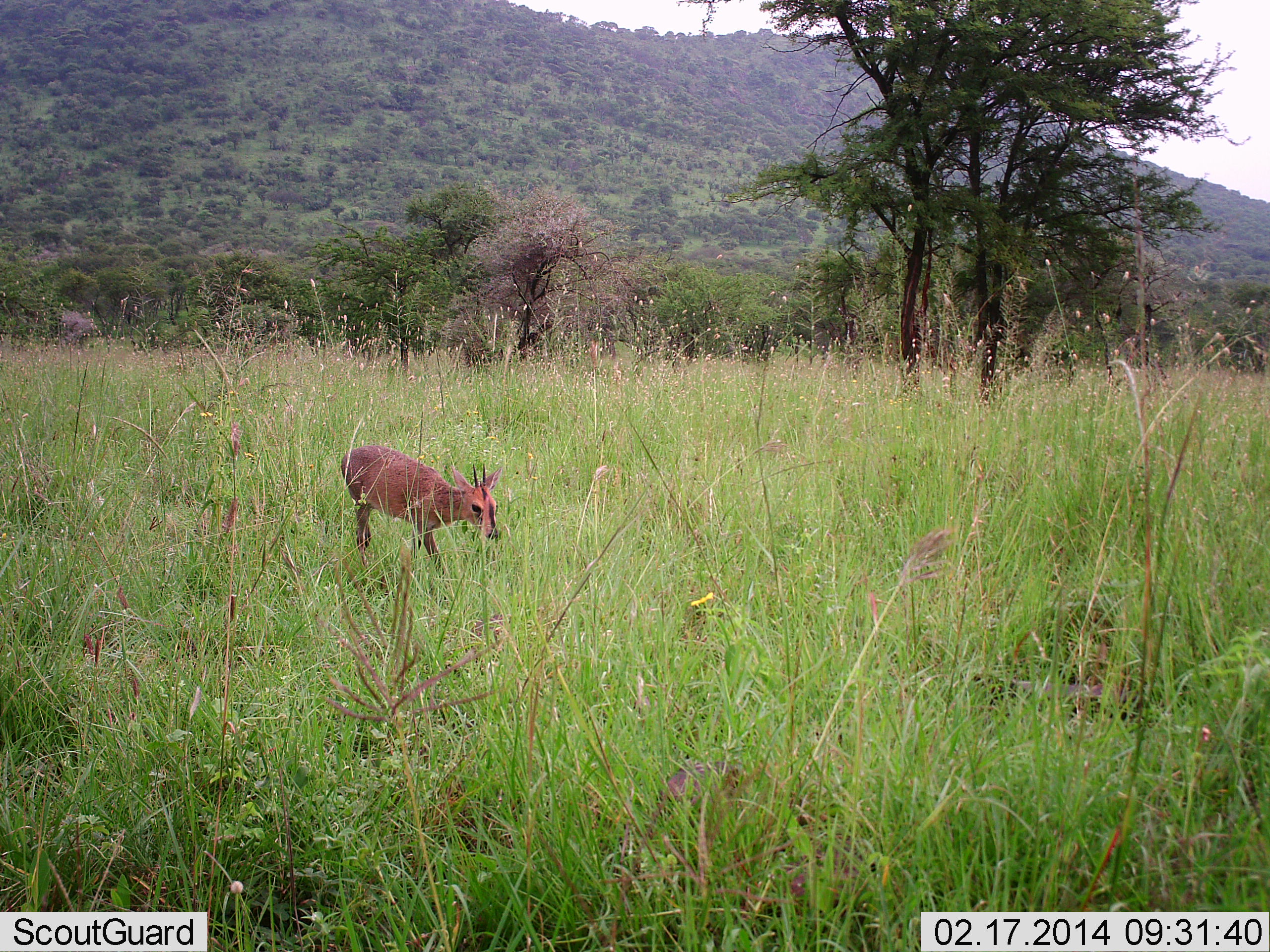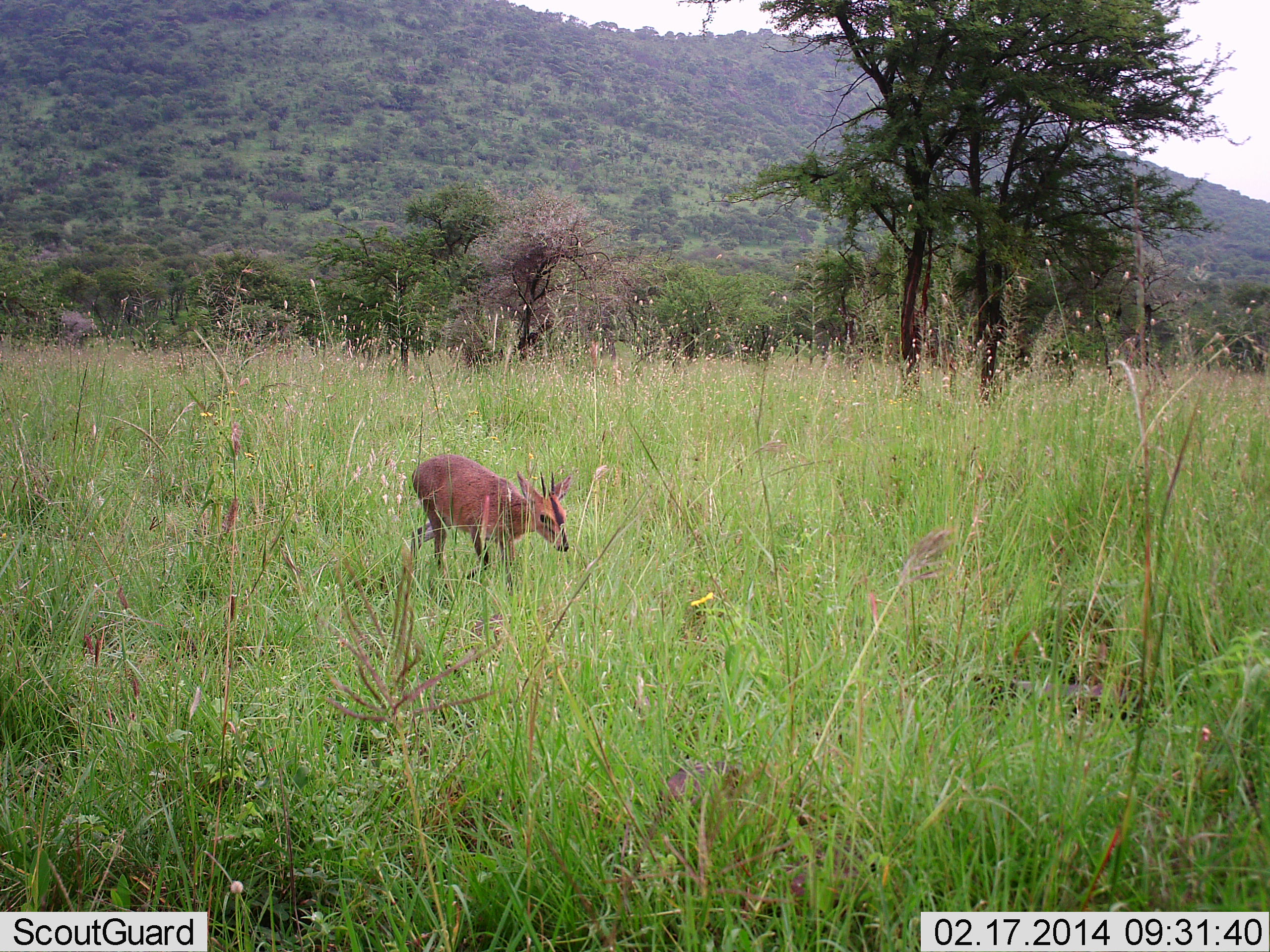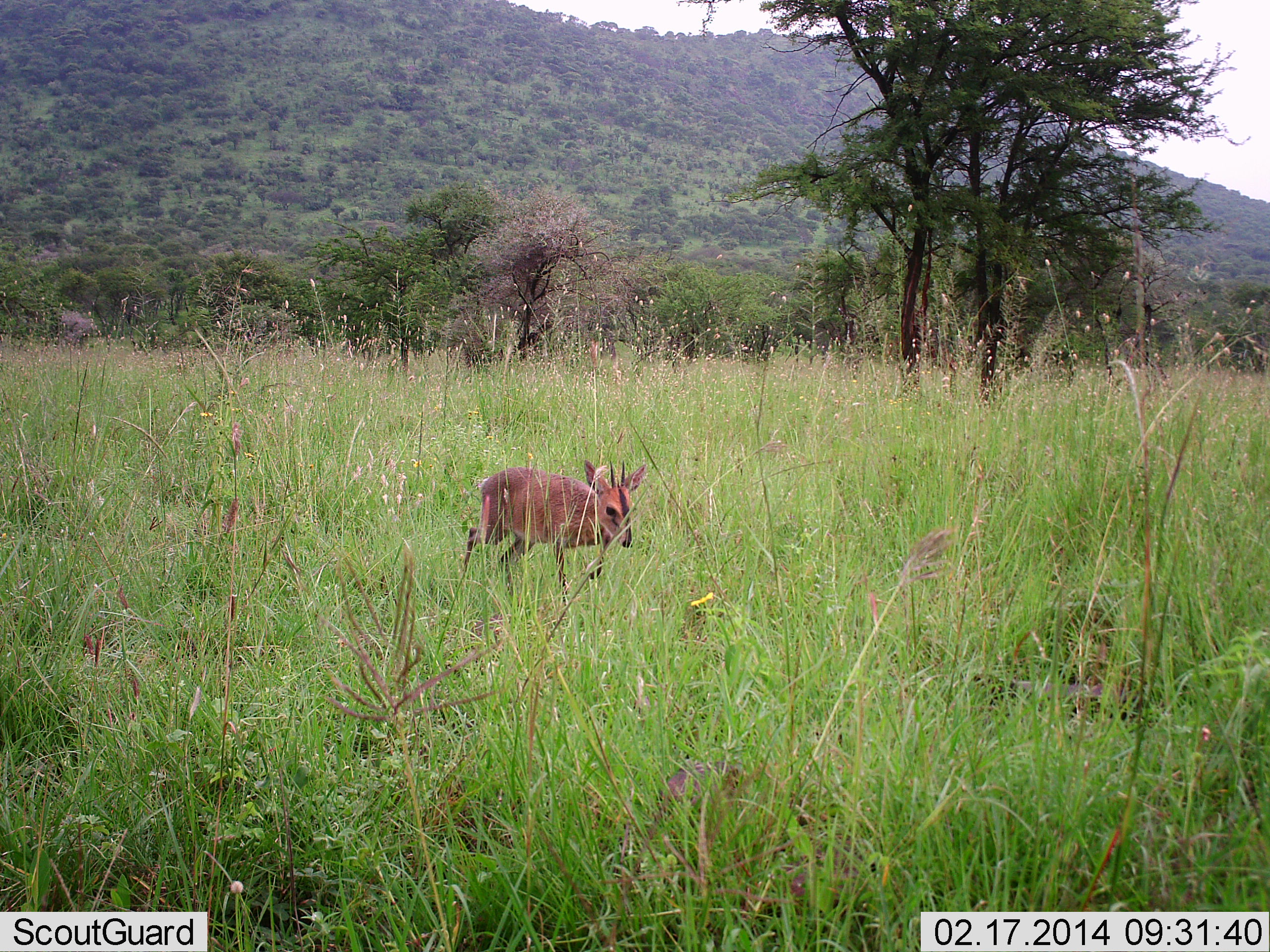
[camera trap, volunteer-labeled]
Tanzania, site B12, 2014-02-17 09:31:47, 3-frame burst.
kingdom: Animalia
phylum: Chordata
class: Mammalia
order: Artiodactyla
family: Bovidae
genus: Cephalophus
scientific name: Cephalophus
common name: duiker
Duiker (Cephalophus), count 1. Behavior (volunteer vote fractions): standing 10%, resting 0%, moving 90%, interacting 0%. Young present (vote fraction): 0%. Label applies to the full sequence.